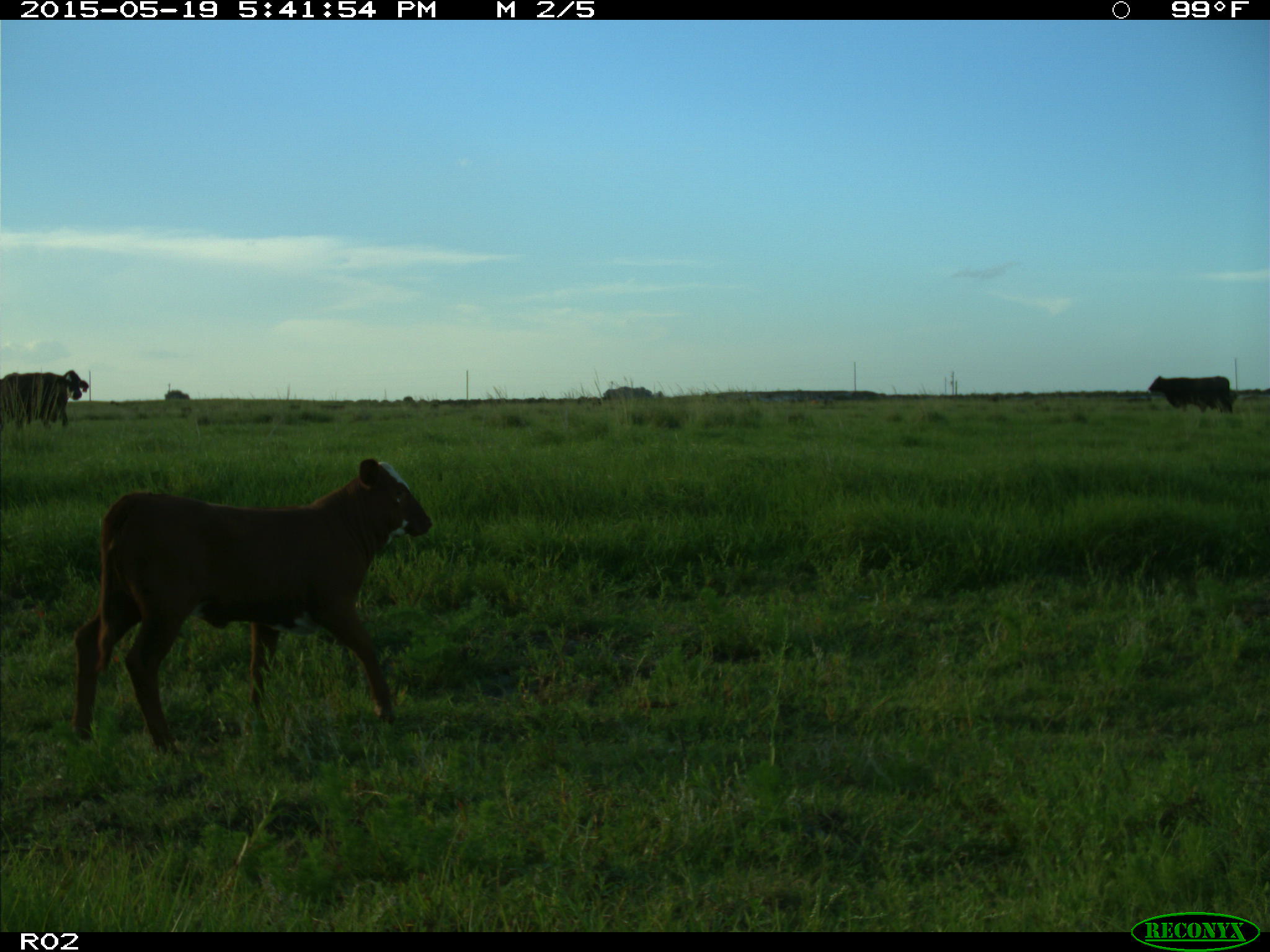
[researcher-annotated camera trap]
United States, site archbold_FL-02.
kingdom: Animalia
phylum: Chordata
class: Mammalia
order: Artiodactyla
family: Bovidae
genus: Bos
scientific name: Bos taurus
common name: domestic cow